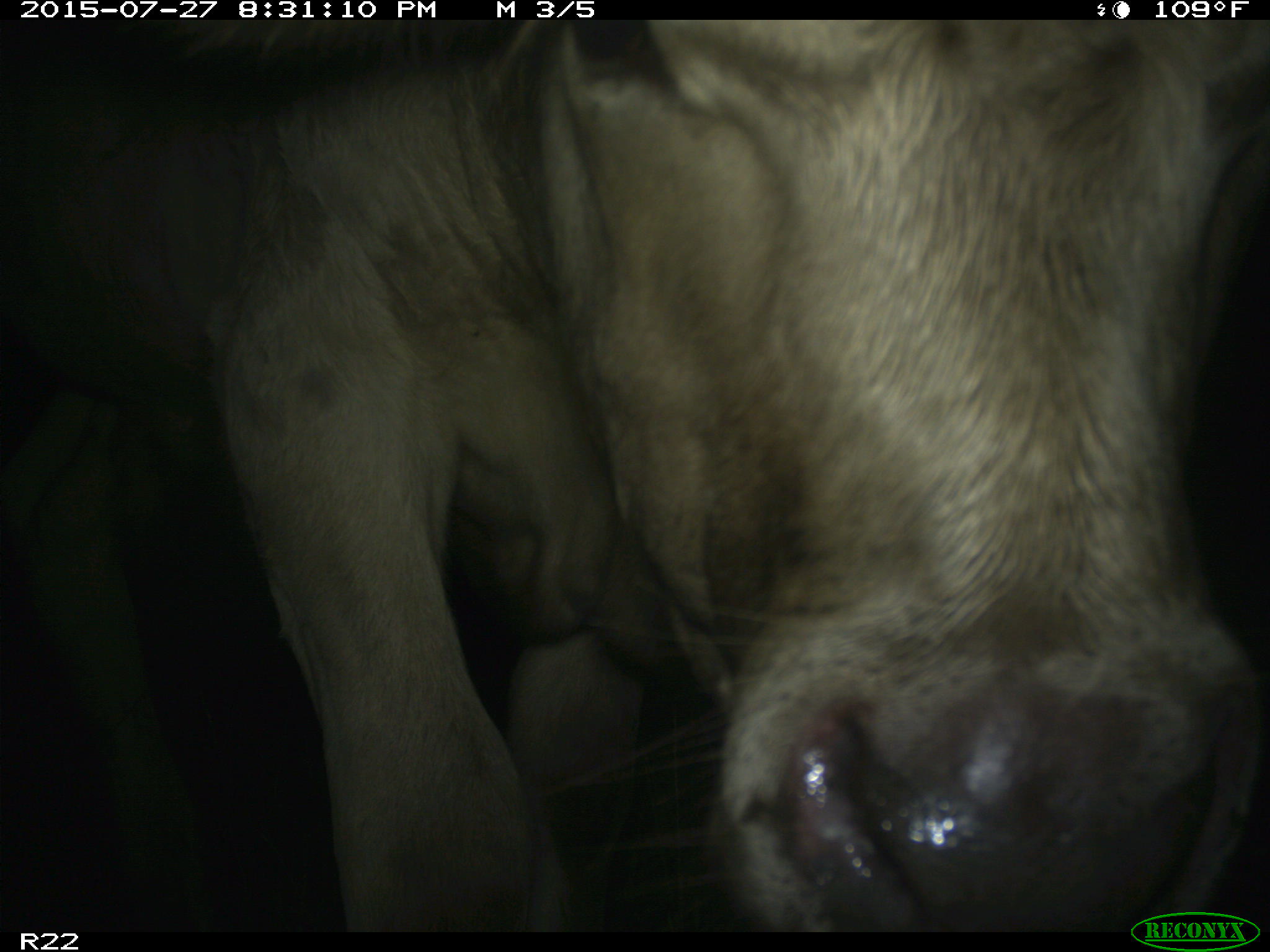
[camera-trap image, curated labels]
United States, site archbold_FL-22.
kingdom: Animalia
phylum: Chordata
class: Mammalia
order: Artiodactyla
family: Bovidae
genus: Bos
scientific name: Bos taurus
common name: domestic cow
Bos taurus (domestic cow).